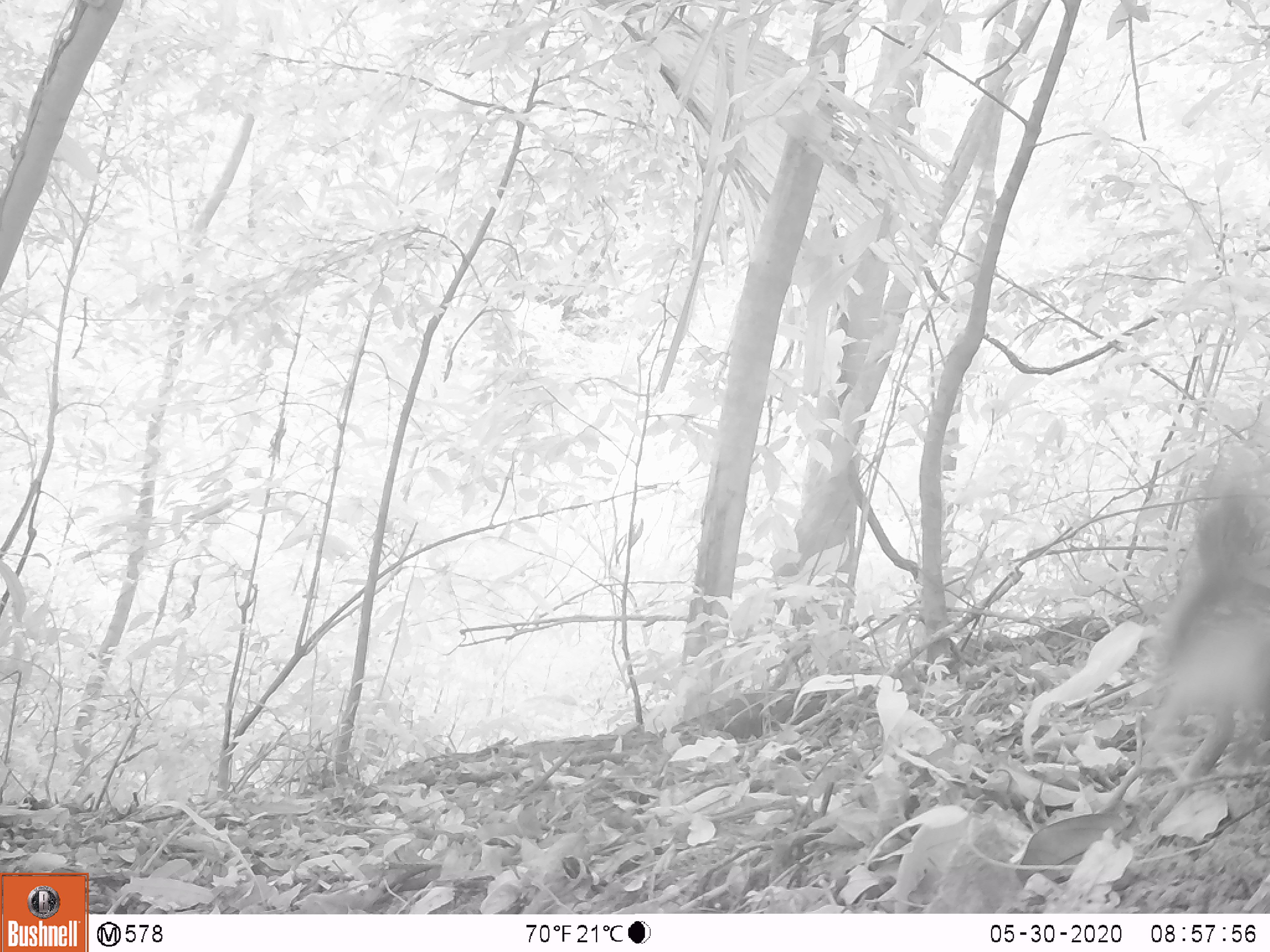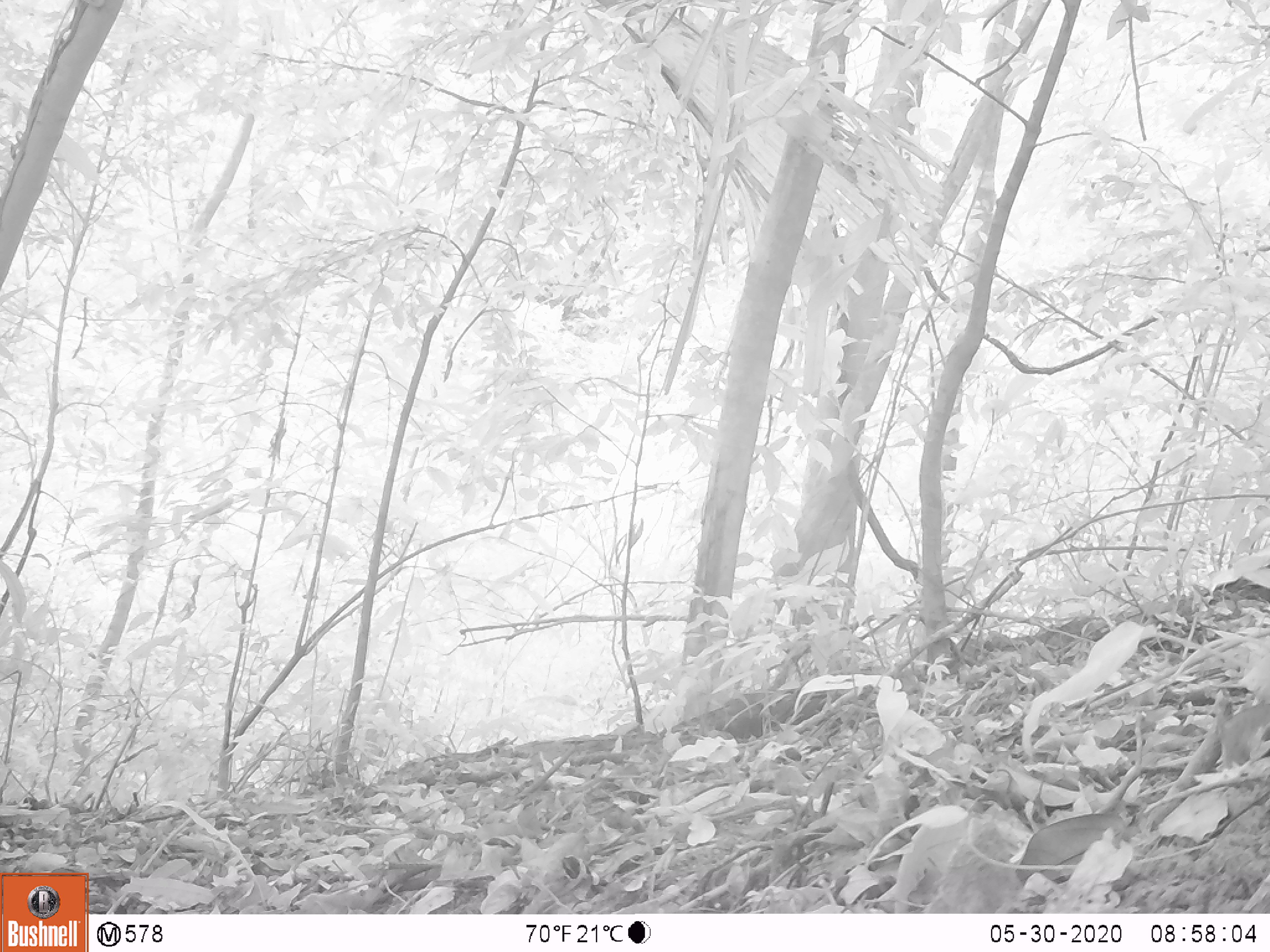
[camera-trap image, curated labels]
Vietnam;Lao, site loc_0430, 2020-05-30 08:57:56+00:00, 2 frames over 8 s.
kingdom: Animalia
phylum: Chordata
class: Mammalia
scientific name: Mammalia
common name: mammal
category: unidentified small mammal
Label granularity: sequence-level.